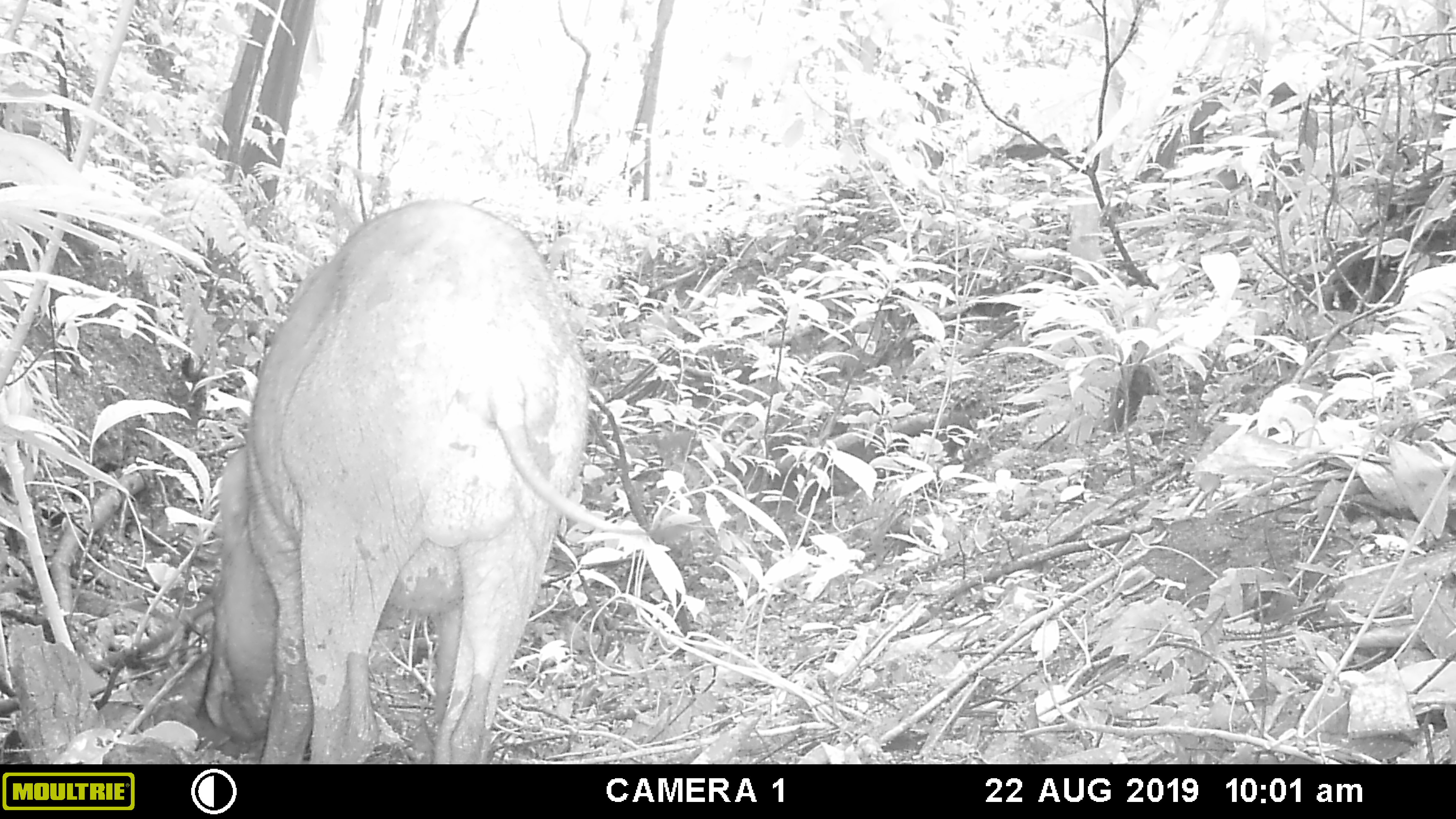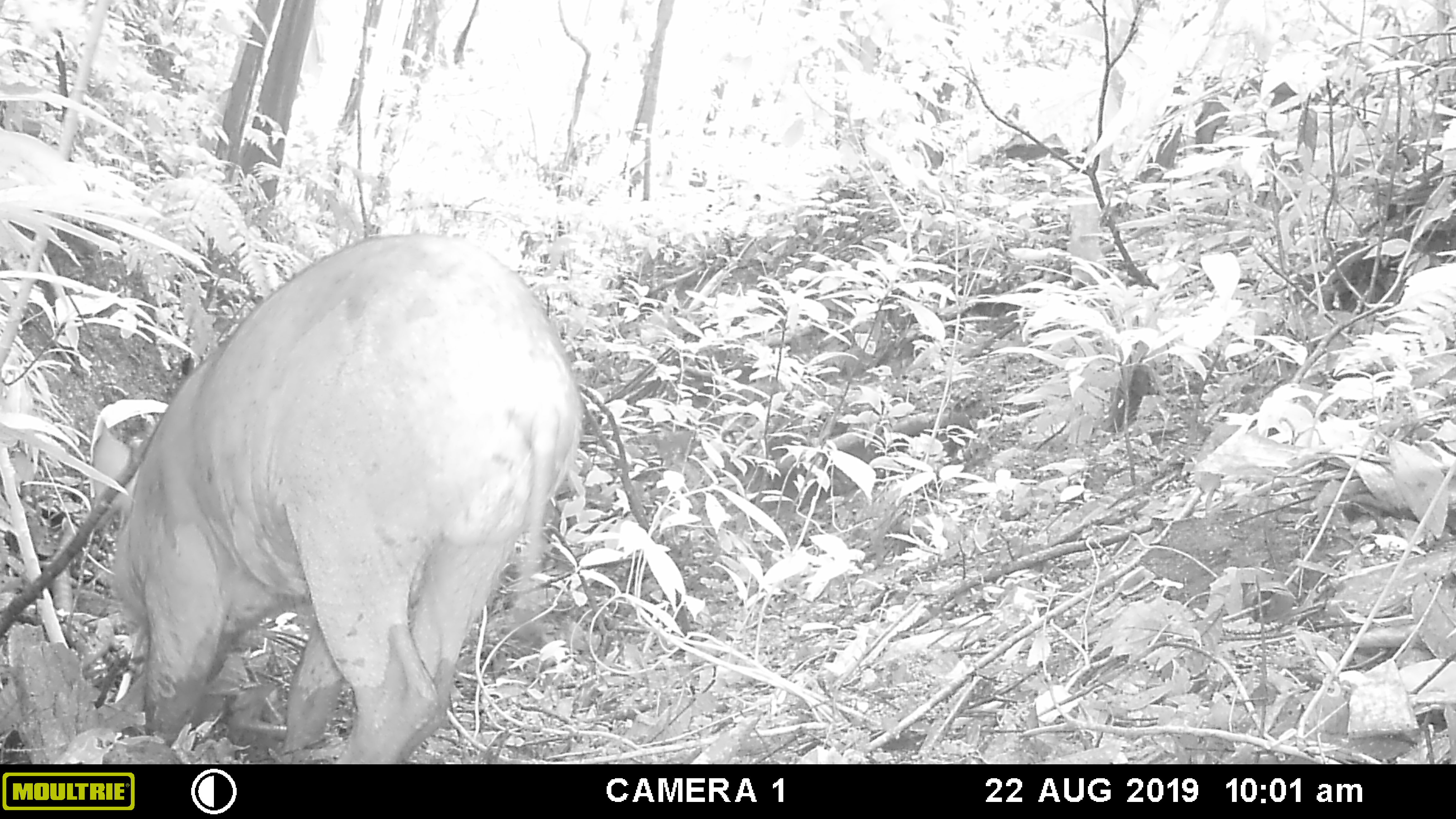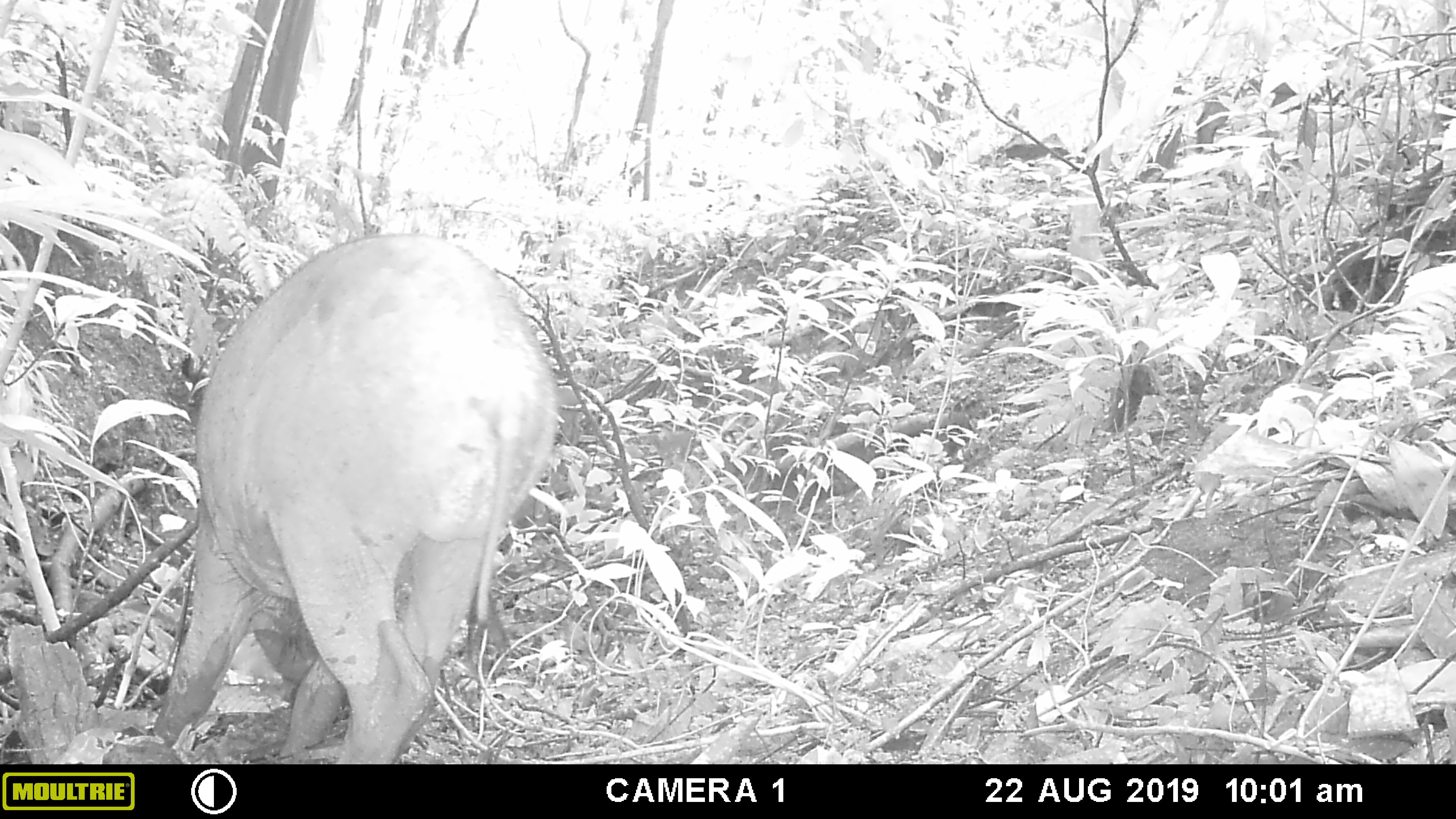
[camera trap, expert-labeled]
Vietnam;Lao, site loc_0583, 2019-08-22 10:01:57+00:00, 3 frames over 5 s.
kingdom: Animalia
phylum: Chordata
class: Mammalia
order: Artiodactyla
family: Suidae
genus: Sus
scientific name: Sus scrofa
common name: eurasian wild pig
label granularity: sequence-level